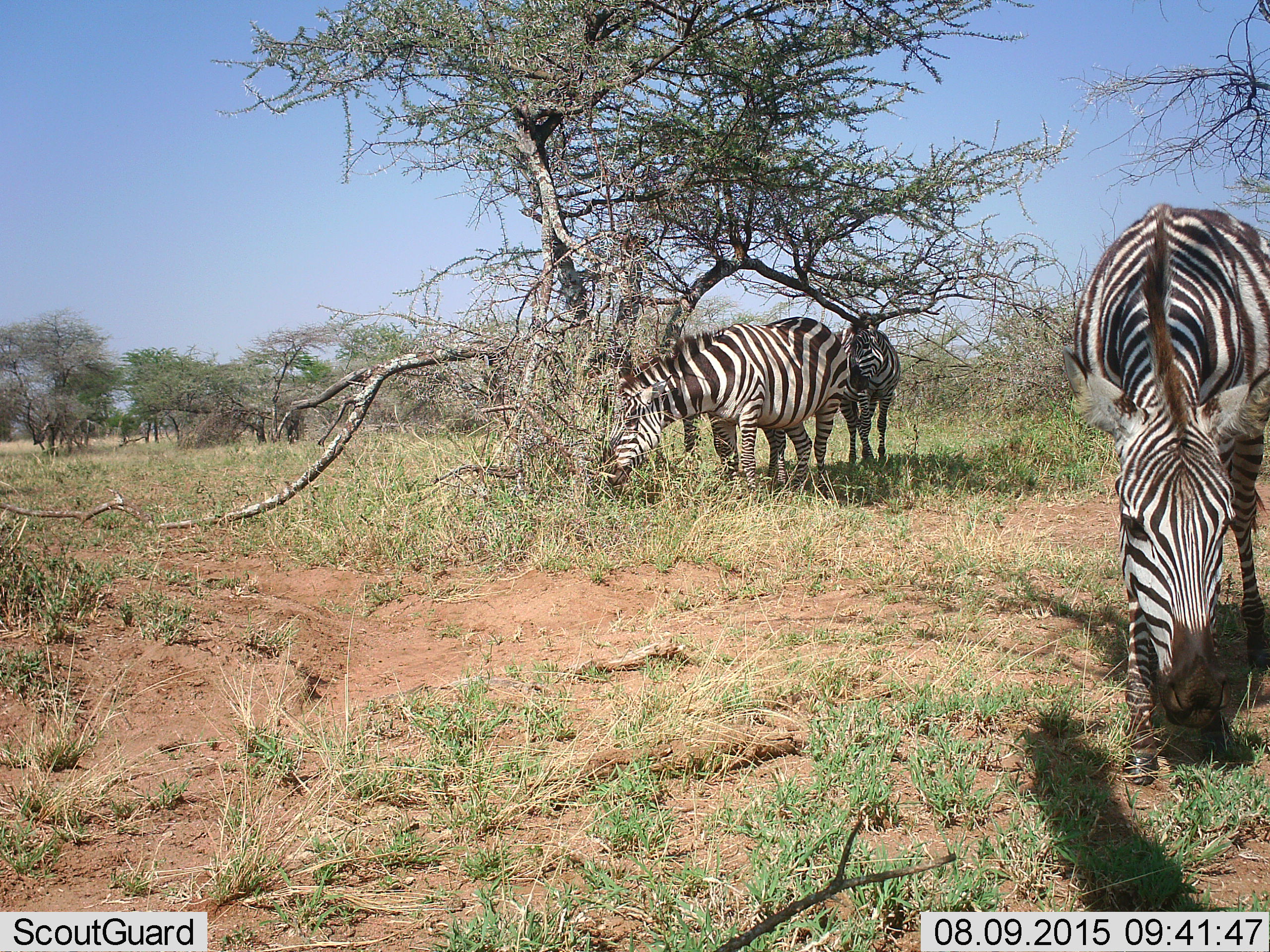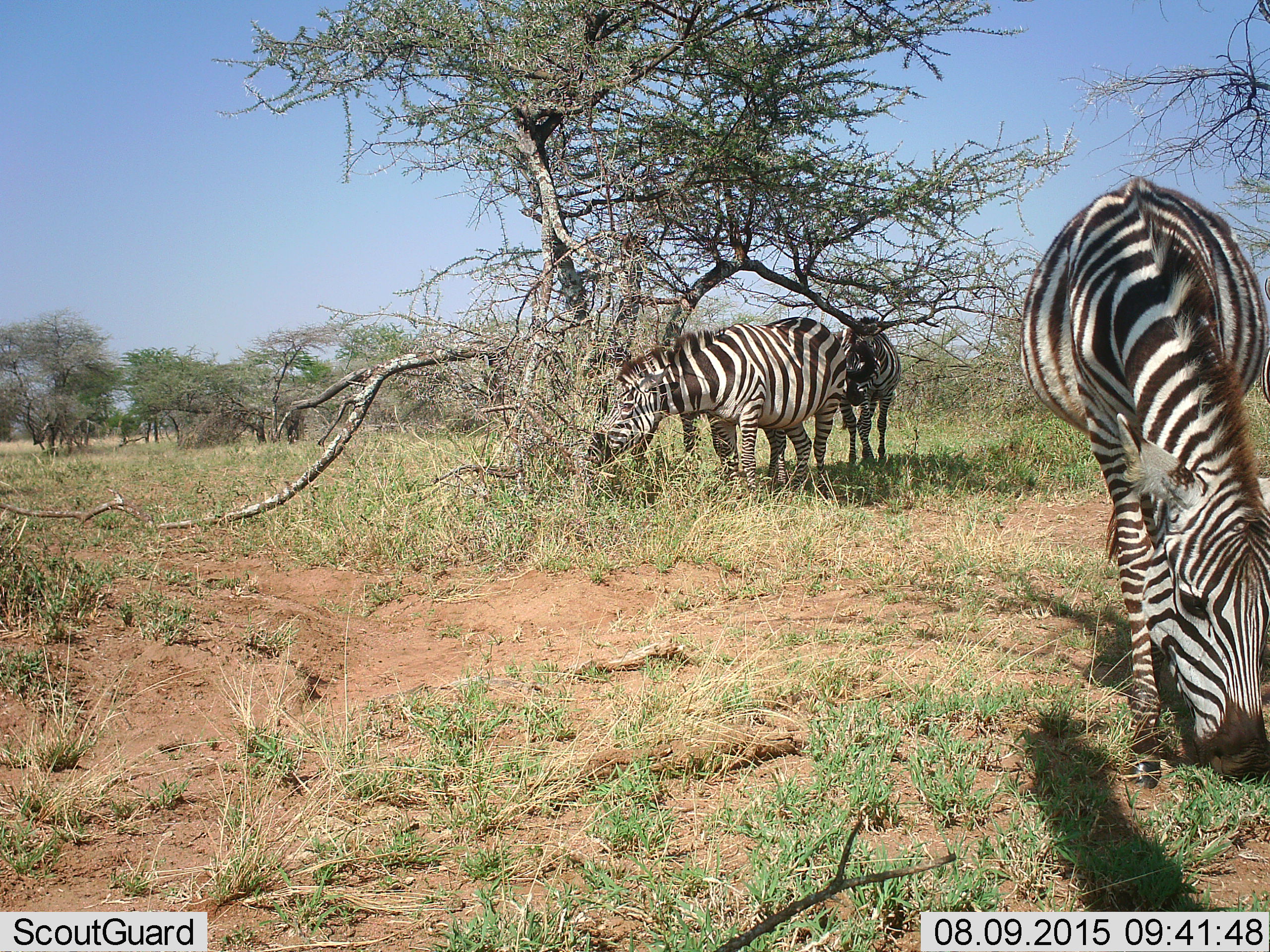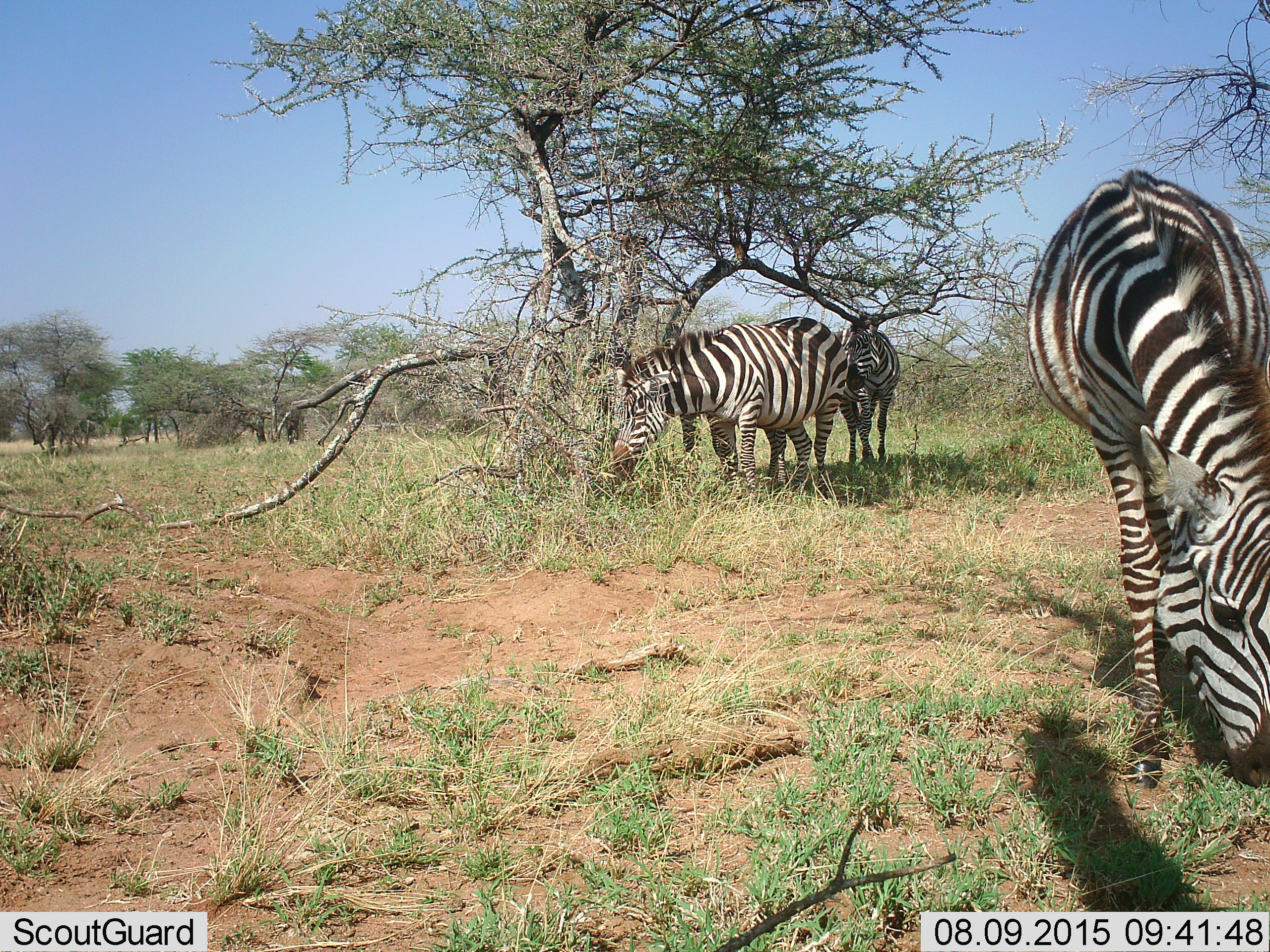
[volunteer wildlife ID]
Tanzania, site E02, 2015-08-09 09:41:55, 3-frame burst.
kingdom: Animalia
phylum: Chordata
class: Mammalia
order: Perissodactyla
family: Equidae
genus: Equus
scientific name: Equus quagga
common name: plains zebra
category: zebra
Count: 3.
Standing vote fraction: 65%.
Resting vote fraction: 5%.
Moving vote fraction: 10%.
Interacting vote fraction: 0%.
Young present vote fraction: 0%.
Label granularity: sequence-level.